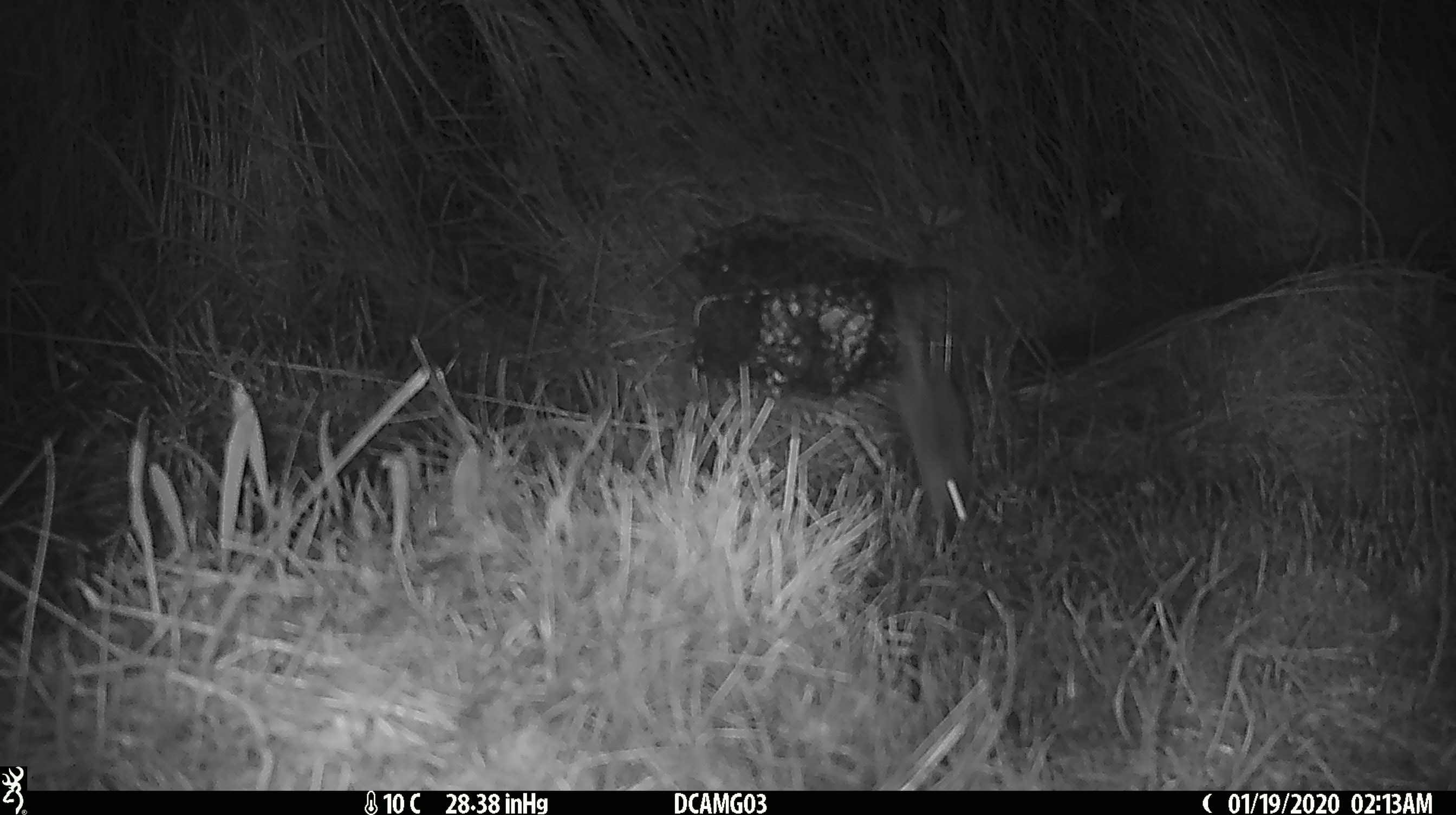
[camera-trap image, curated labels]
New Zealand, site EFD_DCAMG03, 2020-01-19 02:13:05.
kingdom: Animalia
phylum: Chordata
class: Mammalia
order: Rodentia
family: Muridae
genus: Mus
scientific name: Mus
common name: mouse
Mouse (Mus).